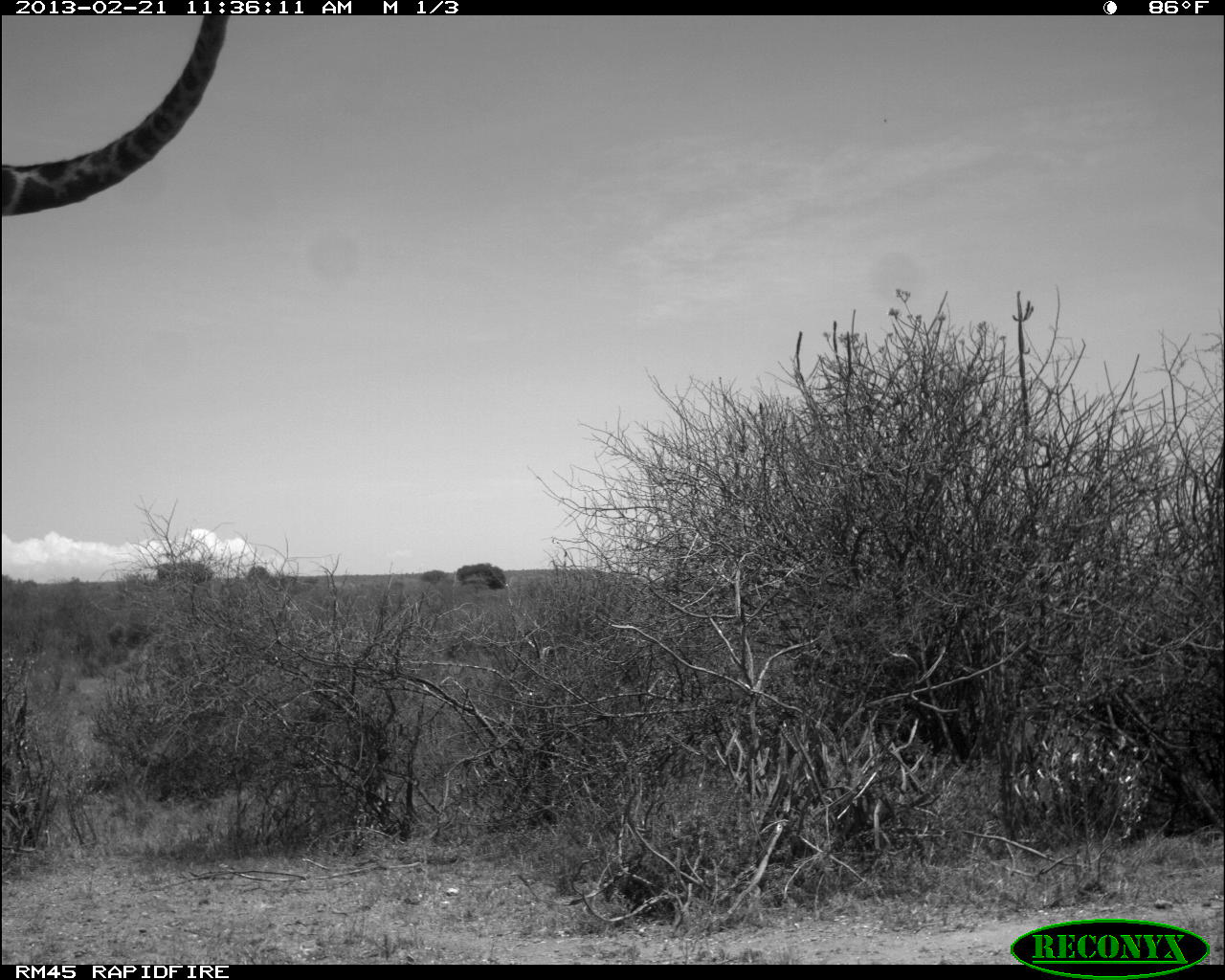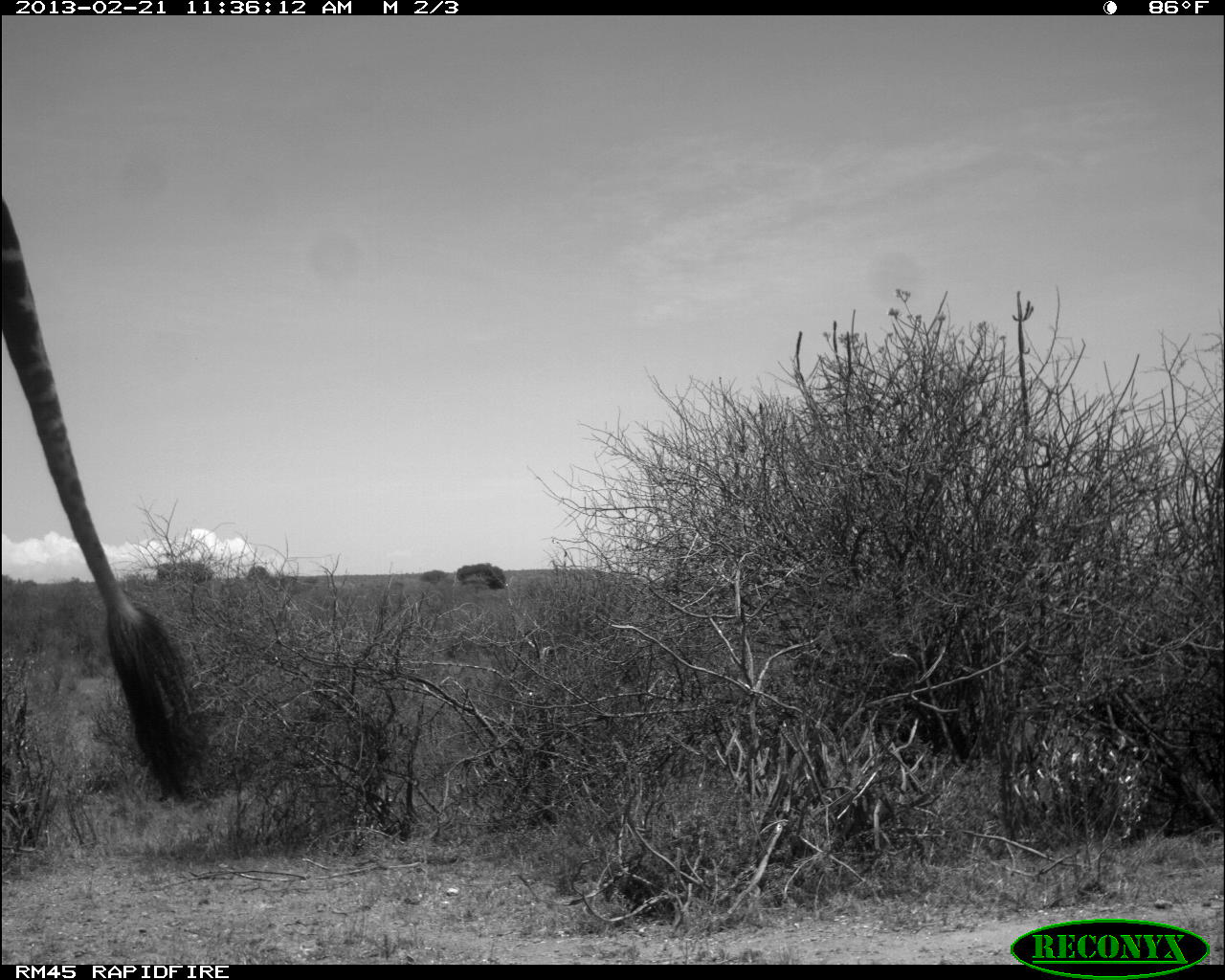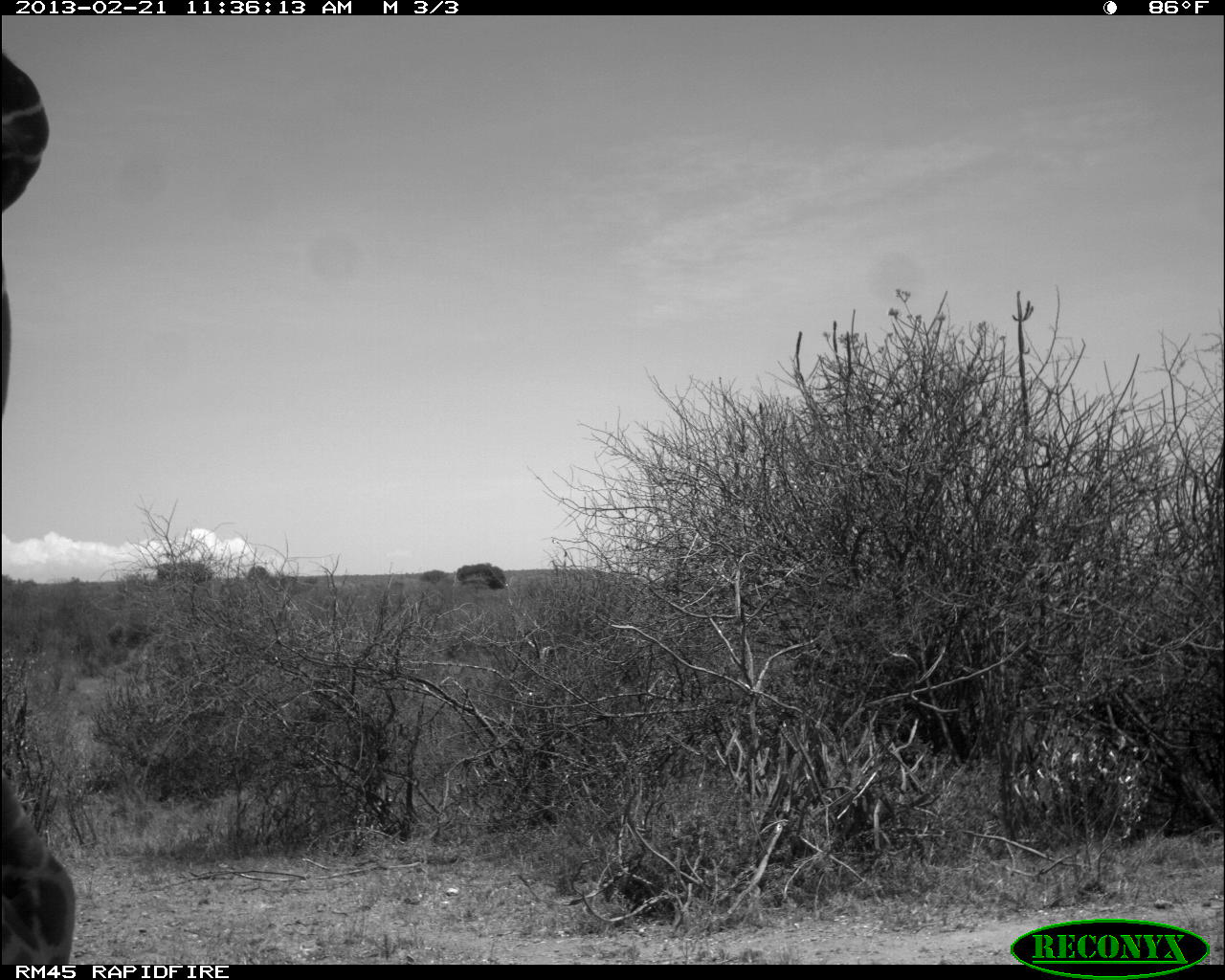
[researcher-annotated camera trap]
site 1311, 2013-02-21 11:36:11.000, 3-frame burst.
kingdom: Animalia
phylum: Chordata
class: Mammalia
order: Artiodactyla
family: Giraffidae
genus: Giraffa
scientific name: Giraffa camelopardalis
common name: giraffe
Giraffa camelopardalis (giraffe), count 1.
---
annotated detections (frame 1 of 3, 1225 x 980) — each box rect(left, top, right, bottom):
giraffa camelopardalis: rect(0, 12, 229, 210)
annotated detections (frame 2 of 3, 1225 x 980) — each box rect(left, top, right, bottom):
giraffa camelopardalis: rect(0, 185, 203, 804)